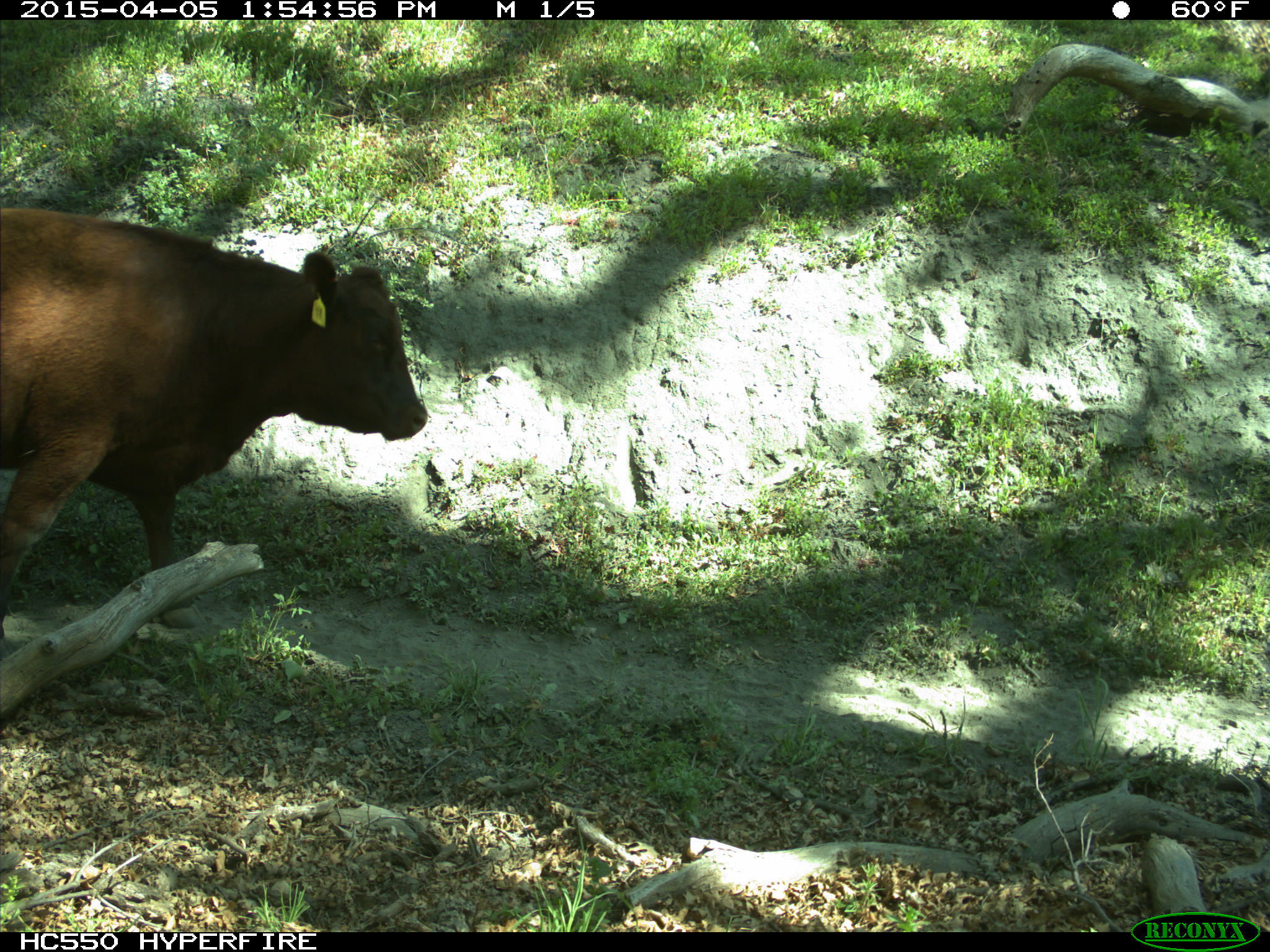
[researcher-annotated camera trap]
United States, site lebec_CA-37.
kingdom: Animalia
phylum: Chordata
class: Mammalia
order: Artiodactyla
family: Bovidae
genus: Bos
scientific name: Bos taurus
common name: domestic cow